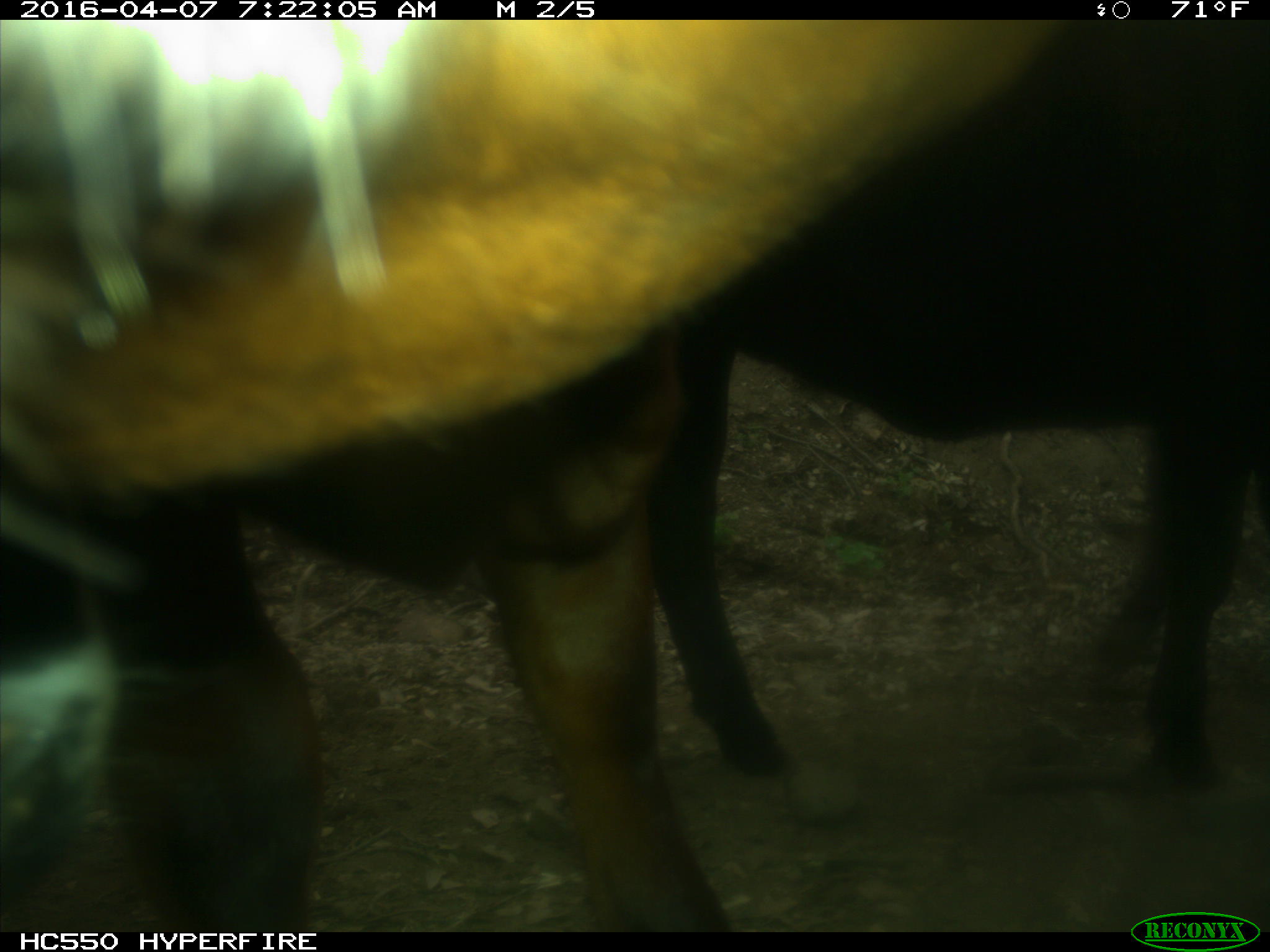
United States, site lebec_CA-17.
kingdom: Animalia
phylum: Chordata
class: Mammalia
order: Artiodactyla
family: Bovidae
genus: Bos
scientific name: Bos taurus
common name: domestic cow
Bos taurus (domestic cow).